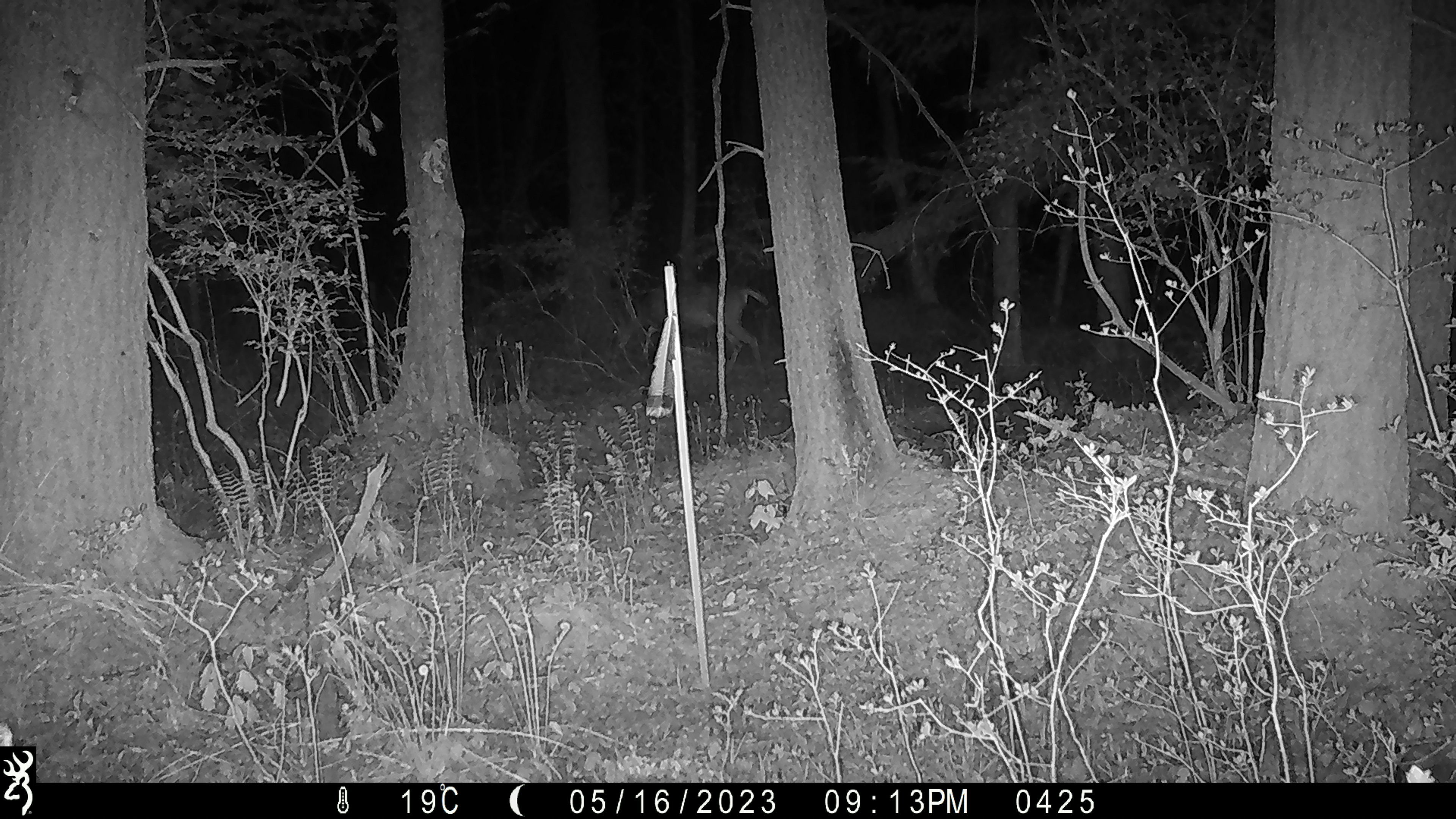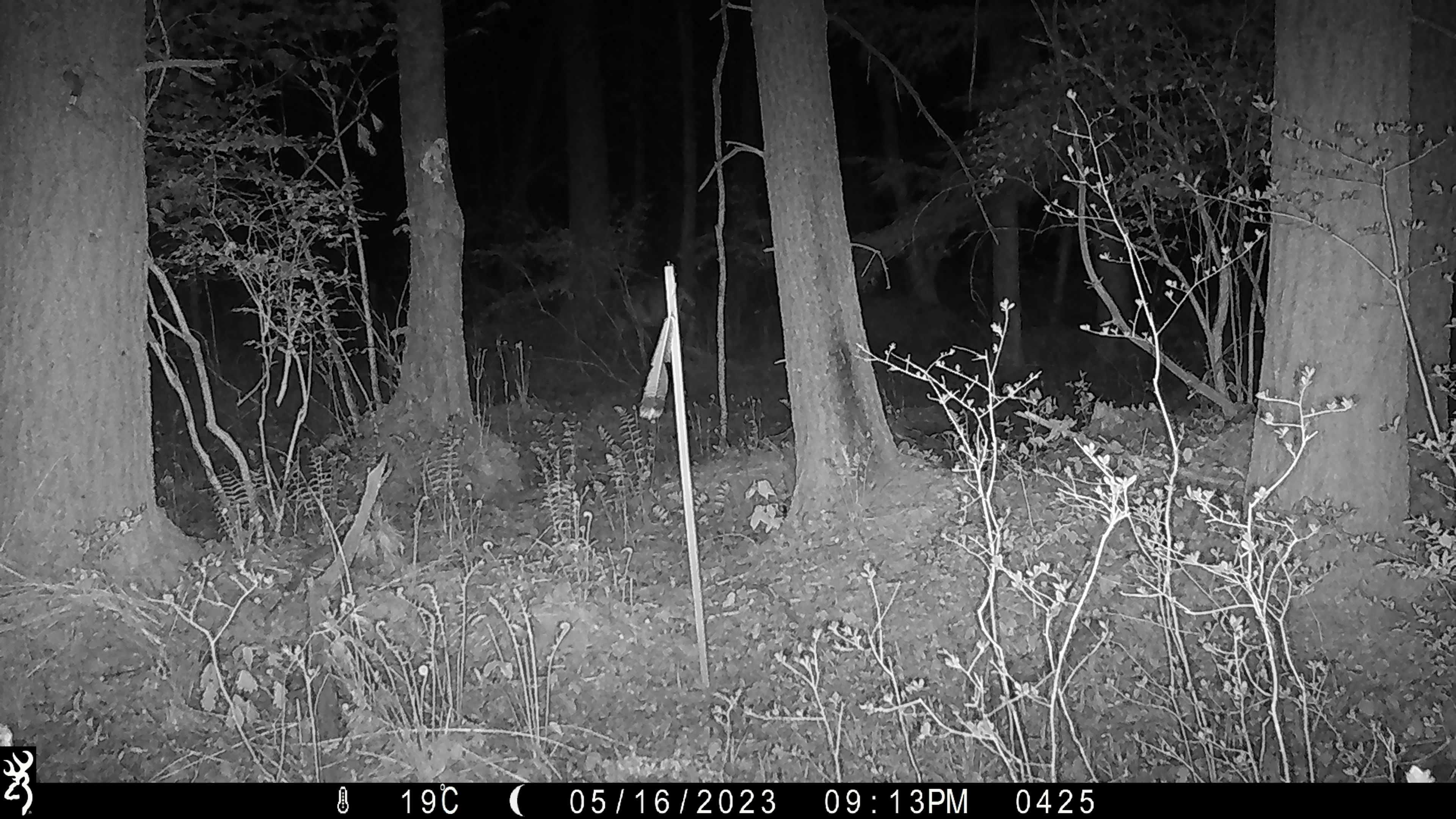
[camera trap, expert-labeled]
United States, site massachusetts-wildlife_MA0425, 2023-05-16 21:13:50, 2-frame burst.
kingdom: Animalia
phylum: Chordata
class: Mammalia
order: Artiodactyla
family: Cervidae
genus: Odocoileus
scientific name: Odocoileus virginianus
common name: white-tailed deer